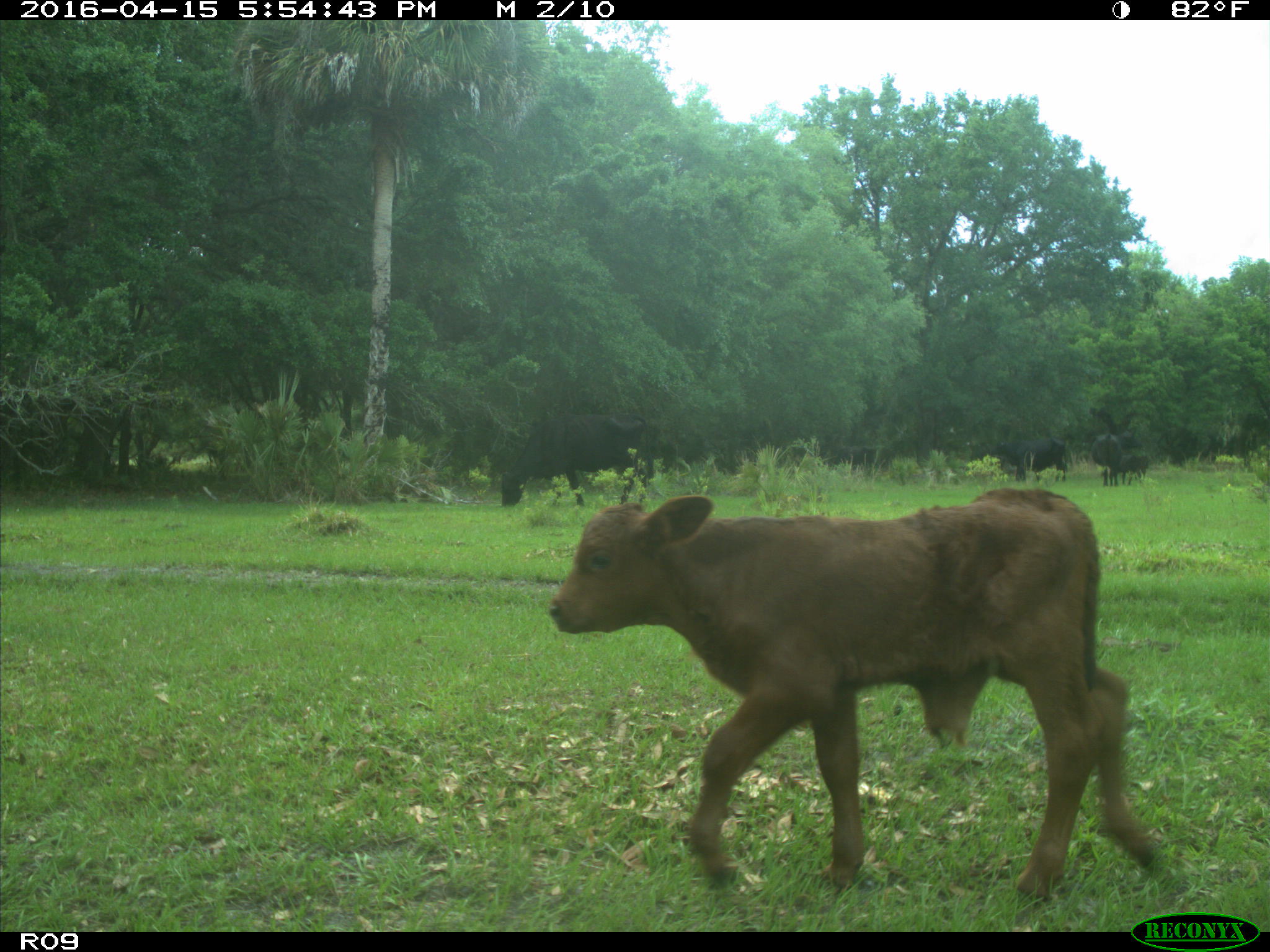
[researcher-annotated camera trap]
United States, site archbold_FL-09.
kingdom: Animalia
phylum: Chordata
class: Mammalia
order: Artiodactyla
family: Bovidae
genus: Bos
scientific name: Bos taurus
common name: domestic cow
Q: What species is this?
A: Bos taurus (domestic cow).